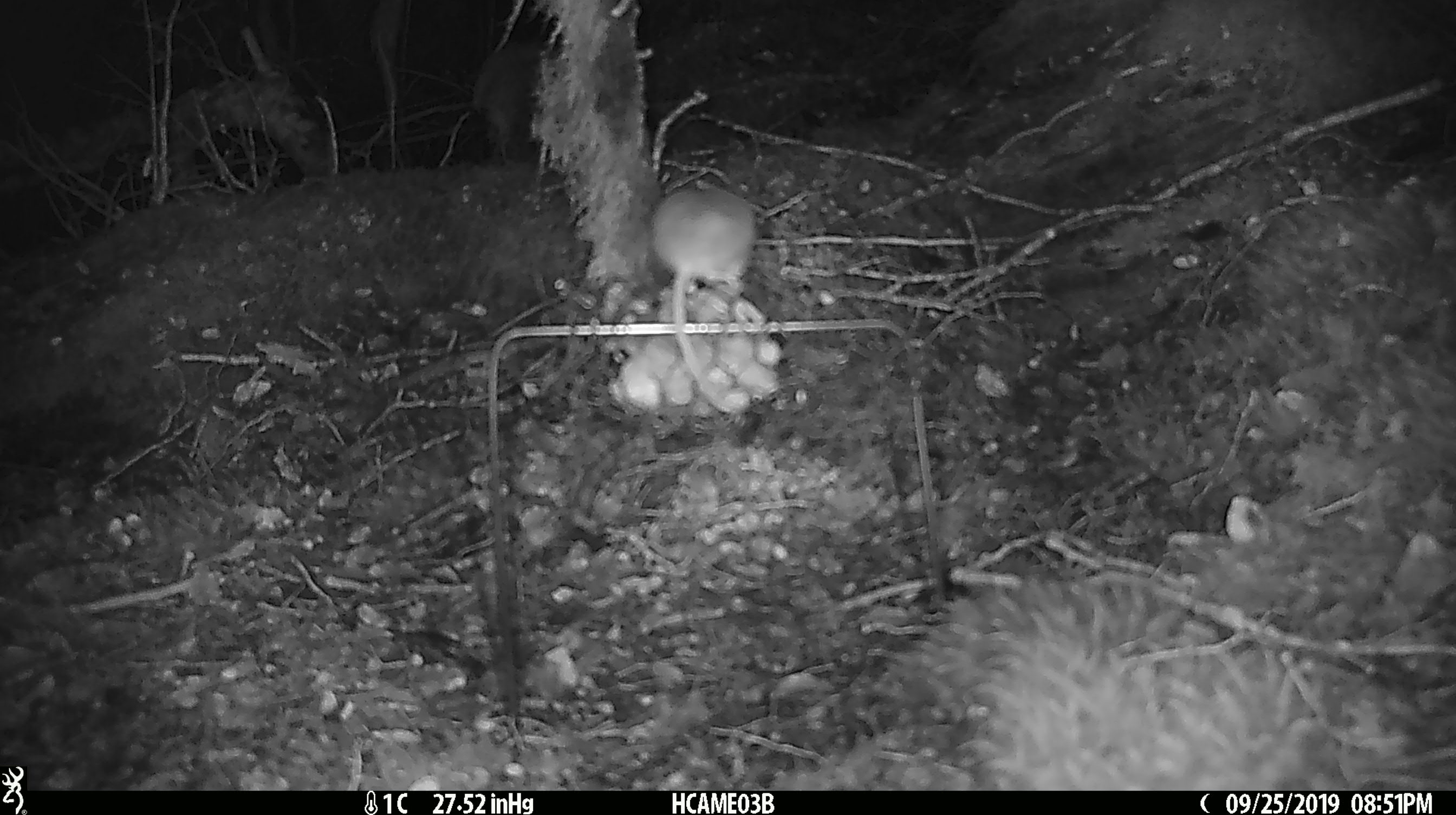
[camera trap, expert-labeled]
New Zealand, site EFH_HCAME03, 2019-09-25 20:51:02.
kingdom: Animalia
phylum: Chordata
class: Mammalia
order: Rodentia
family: Muridae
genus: Mus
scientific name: Mus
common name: mouse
Mouse (Mus).